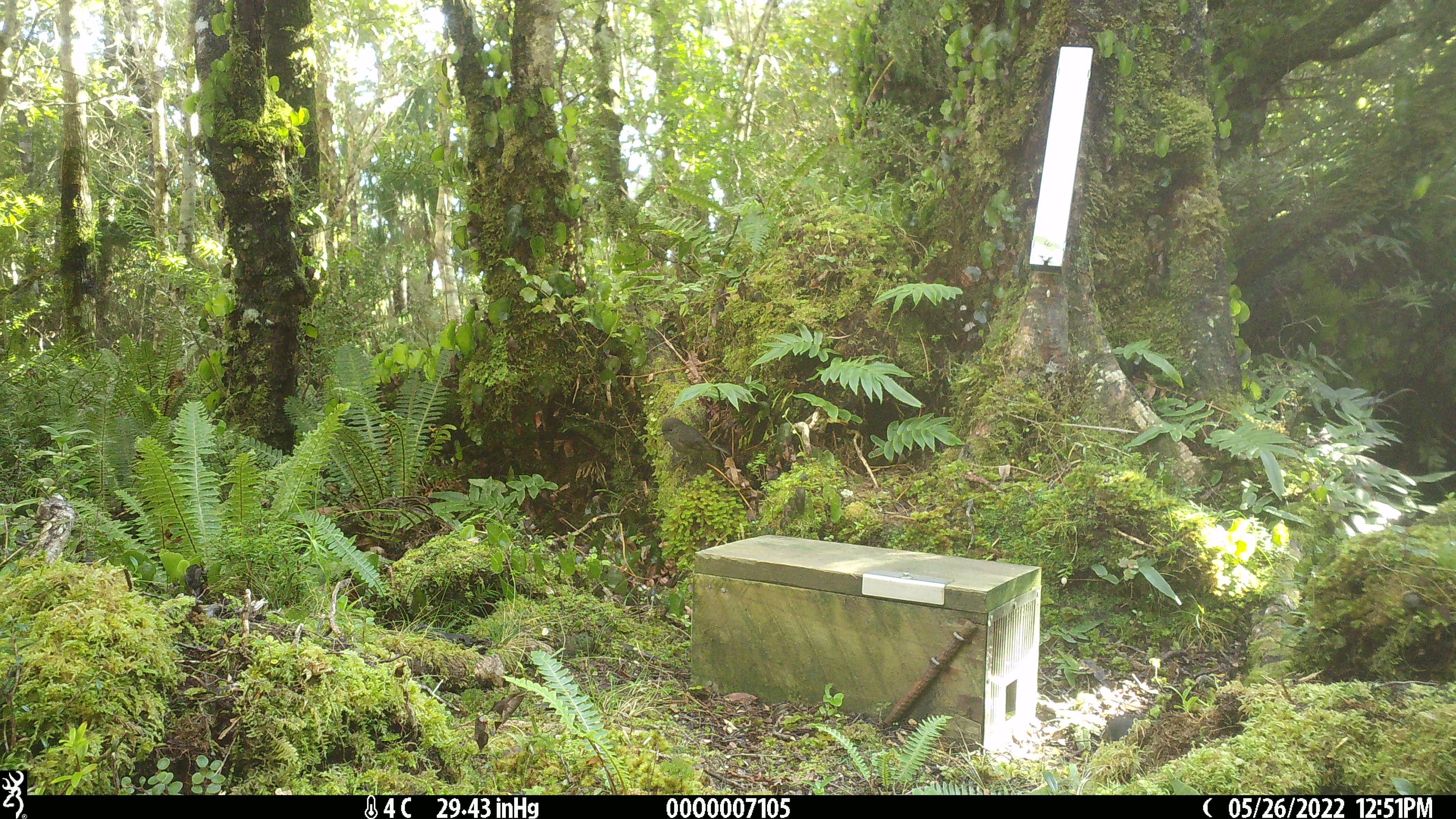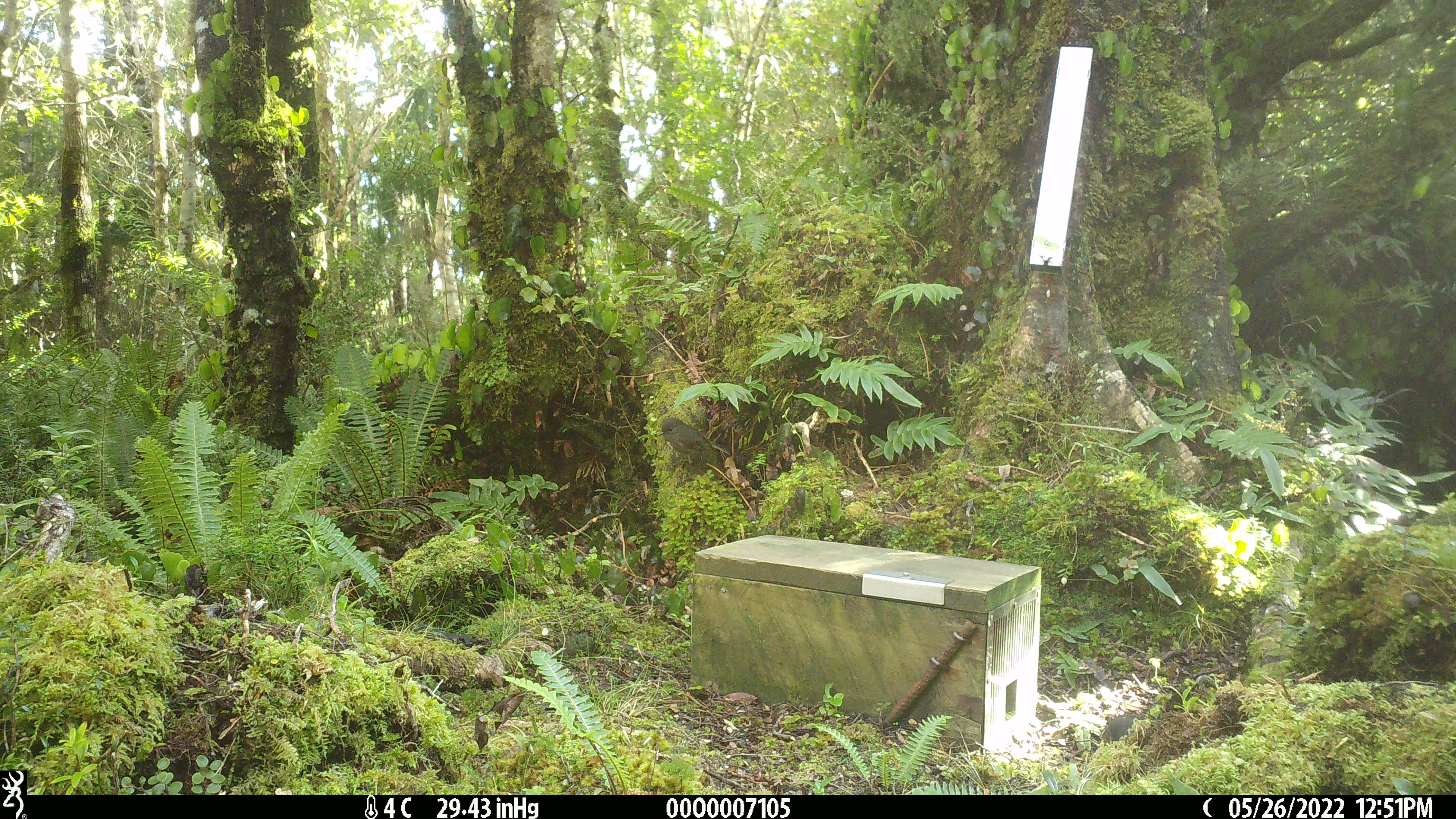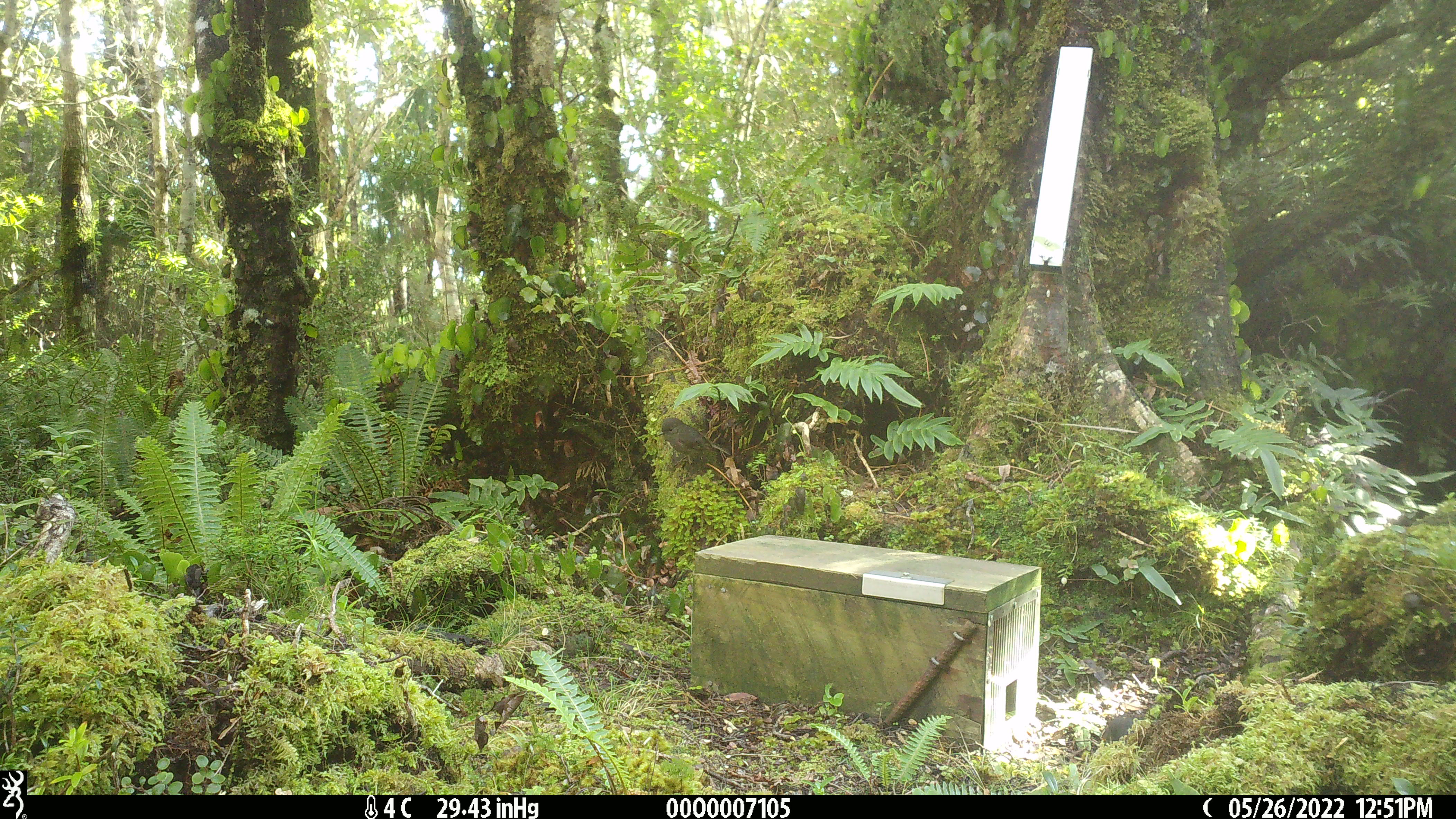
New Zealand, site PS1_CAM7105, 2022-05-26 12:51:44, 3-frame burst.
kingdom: Animalia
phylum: Chordata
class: Aves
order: Passeriformes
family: Petroicidae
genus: Petroica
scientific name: Petroica australis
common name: new zealand robin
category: robin